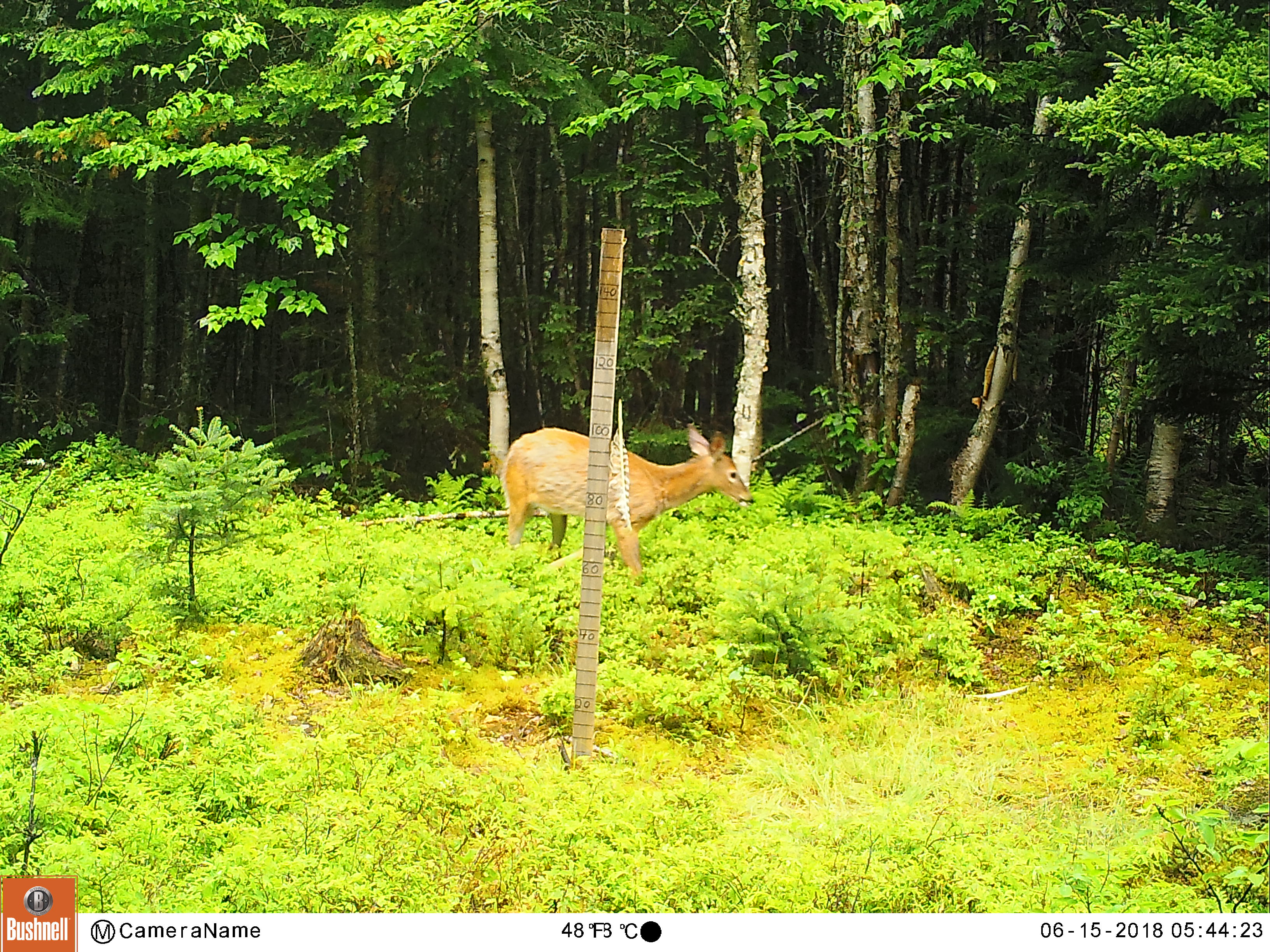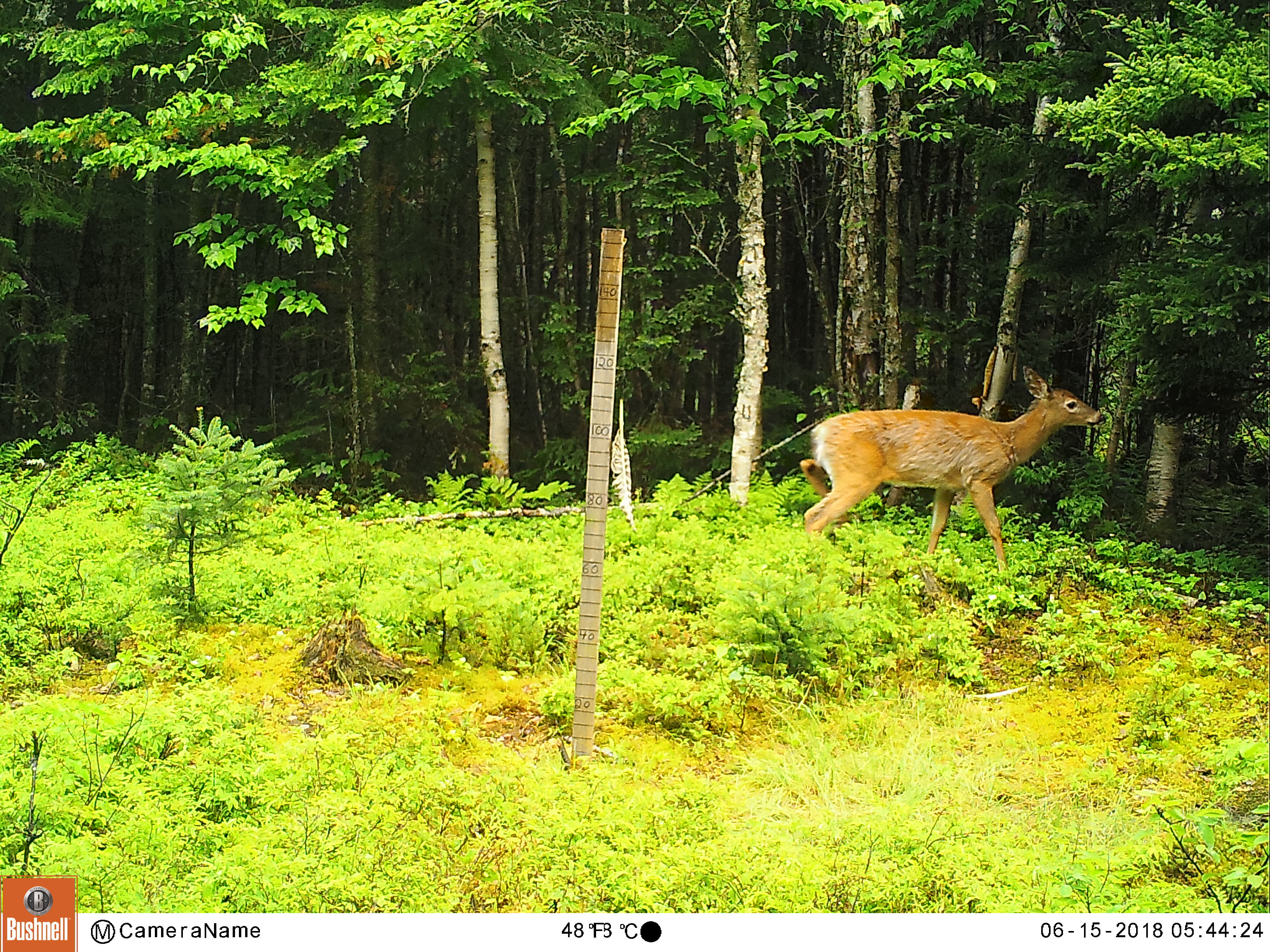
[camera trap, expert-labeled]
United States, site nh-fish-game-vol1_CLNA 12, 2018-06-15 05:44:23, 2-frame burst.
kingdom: Animalia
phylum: Chordata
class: Mammalia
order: Artiodactyla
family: Cervidae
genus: Odocoileus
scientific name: Odocoileus virginianus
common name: white-tailed deer